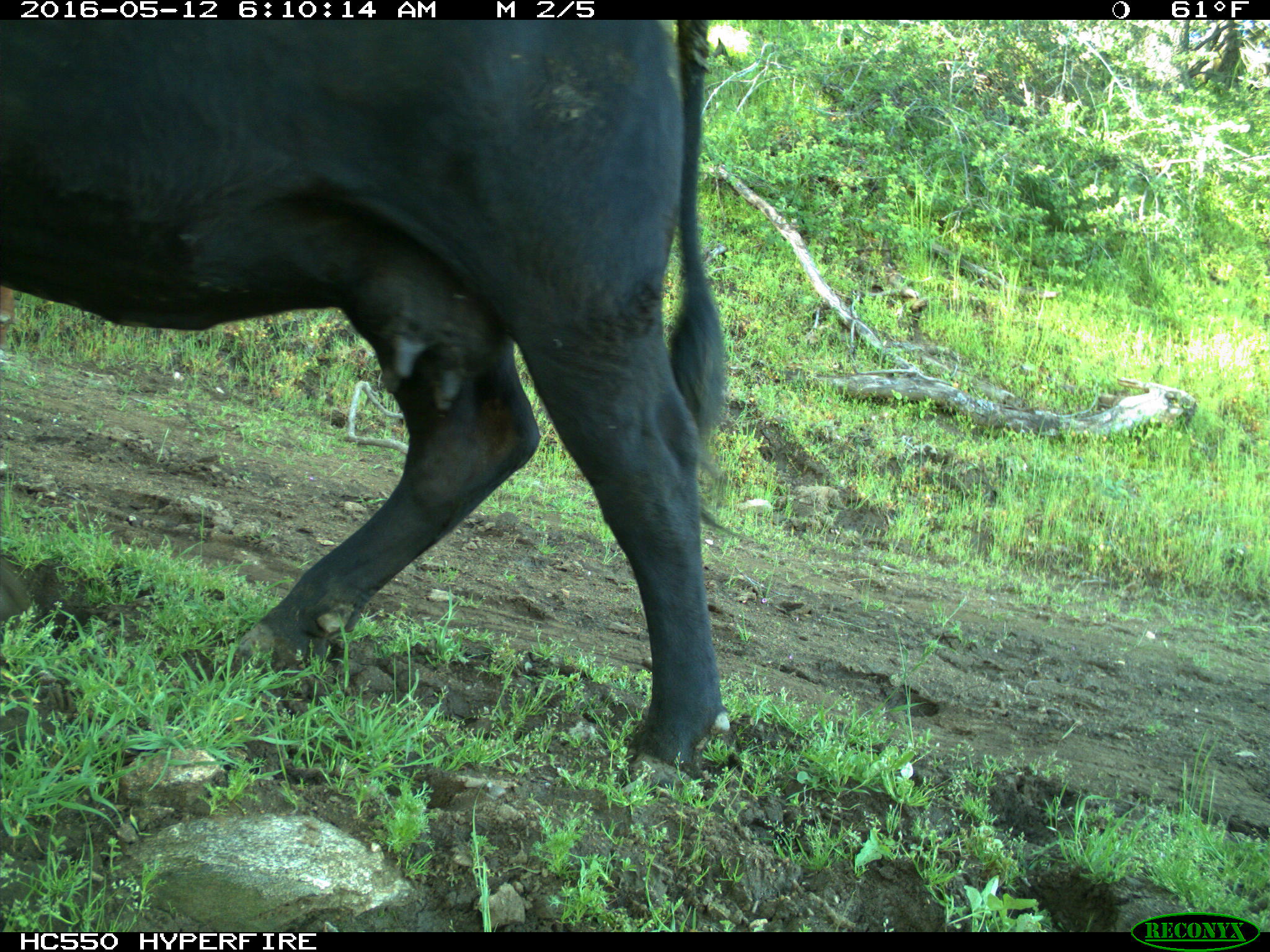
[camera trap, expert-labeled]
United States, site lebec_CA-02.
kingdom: Animalia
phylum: Chordata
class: Mammalia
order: Artiodactyla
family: Bovidae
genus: Bos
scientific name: Bos taurus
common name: domestic cow